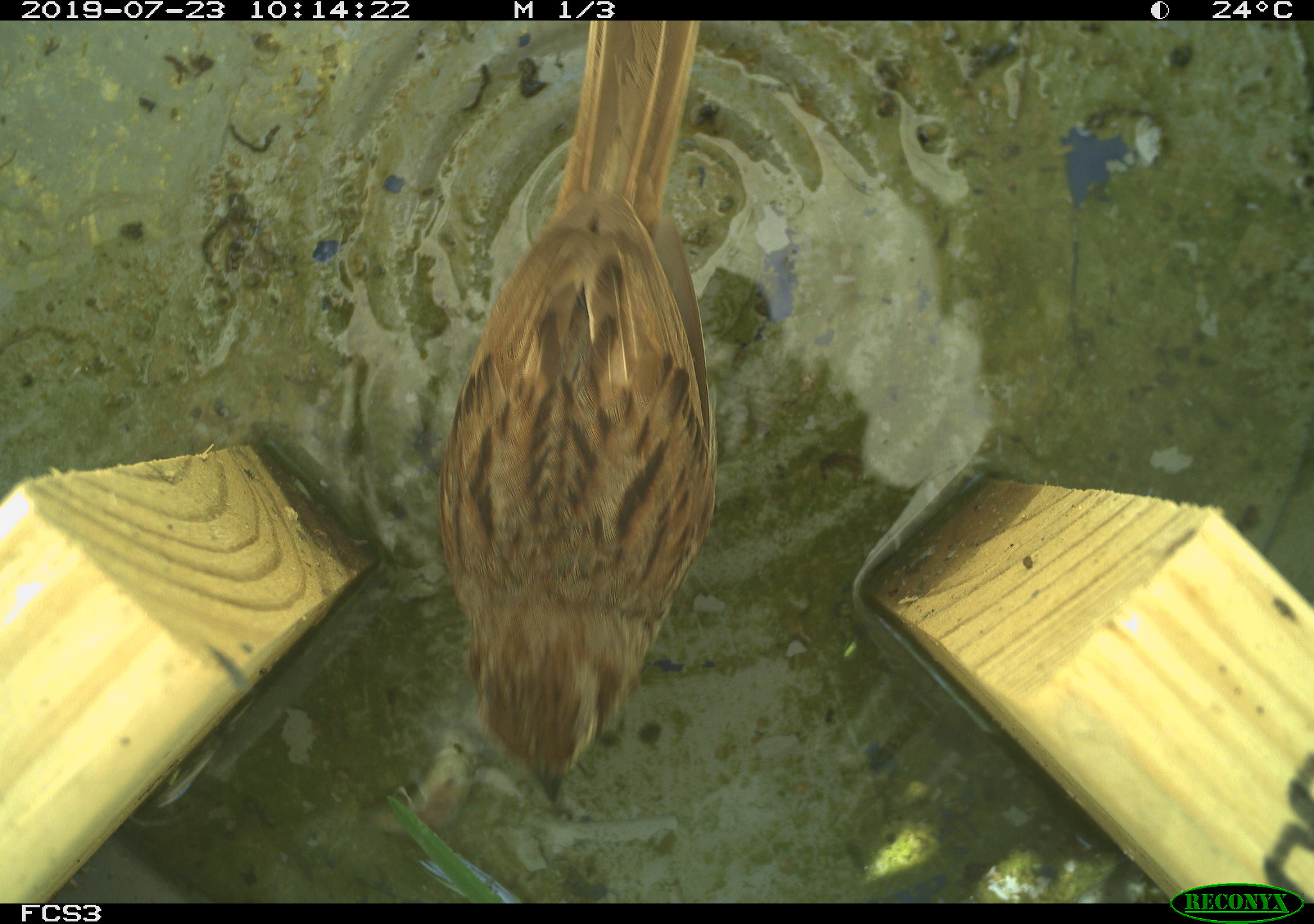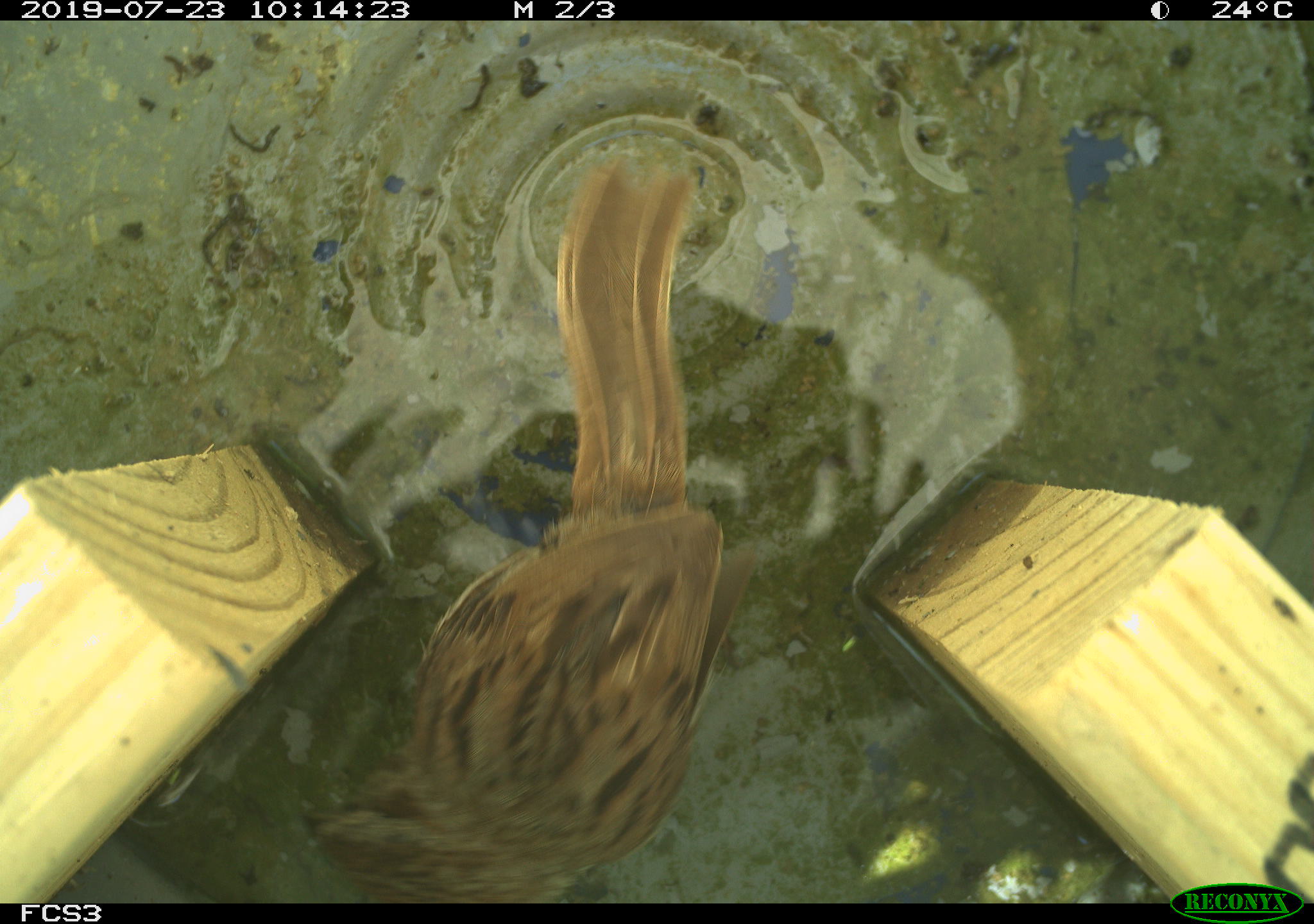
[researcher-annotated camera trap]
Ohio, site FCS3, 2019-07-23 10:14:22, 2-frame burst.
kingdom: Animalia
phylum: Chordata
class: Aves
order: Passeriformes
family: Passerellidae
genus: Melospiza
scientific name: Melospiza melodia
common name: song sparrow